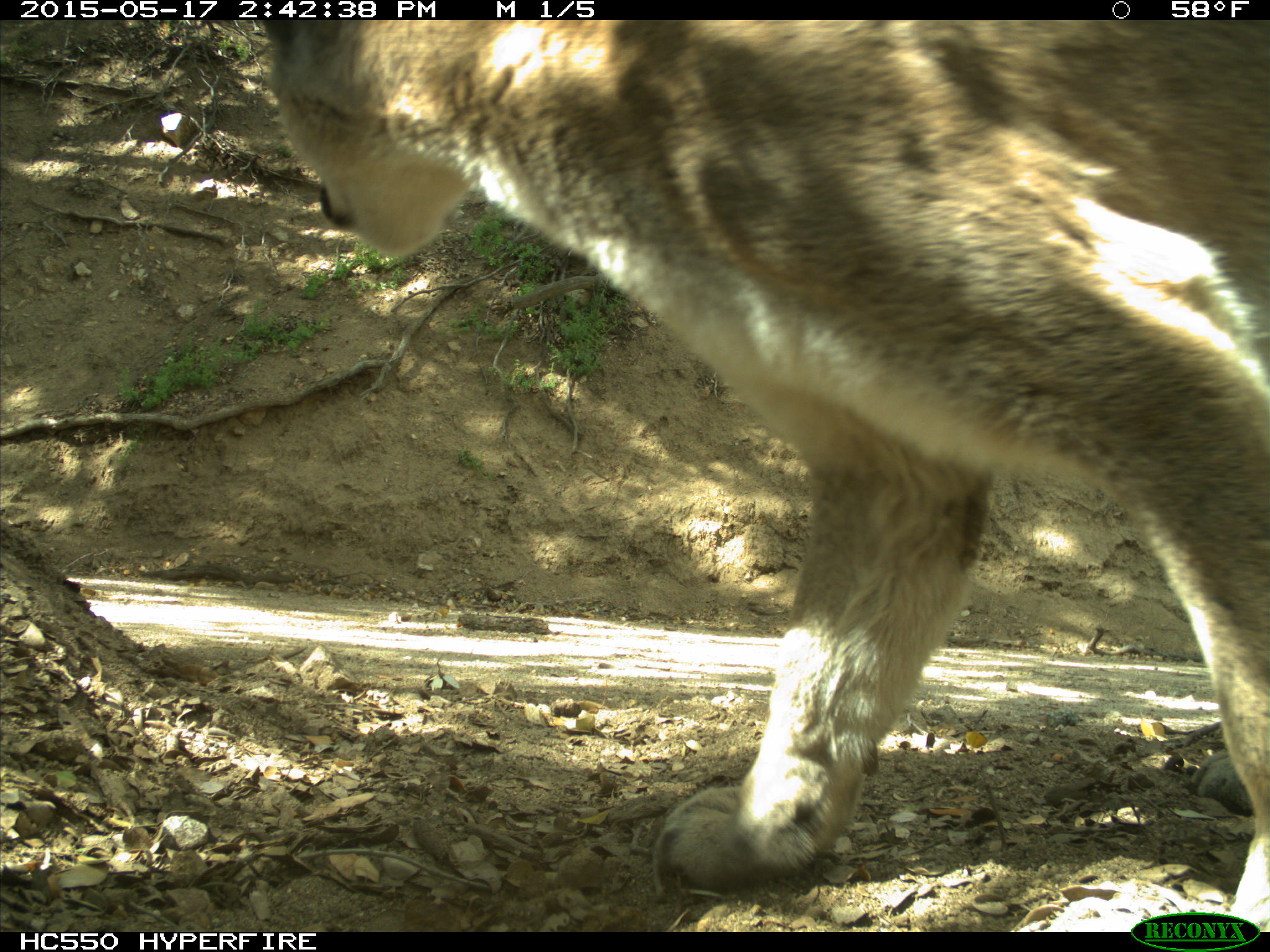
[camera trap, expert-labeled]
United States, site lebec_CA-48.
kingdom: Animalia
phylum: Chordata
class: Mammalia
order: Carnivora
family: Felidae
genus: Puma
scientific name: Puma concolor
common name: mountain lion